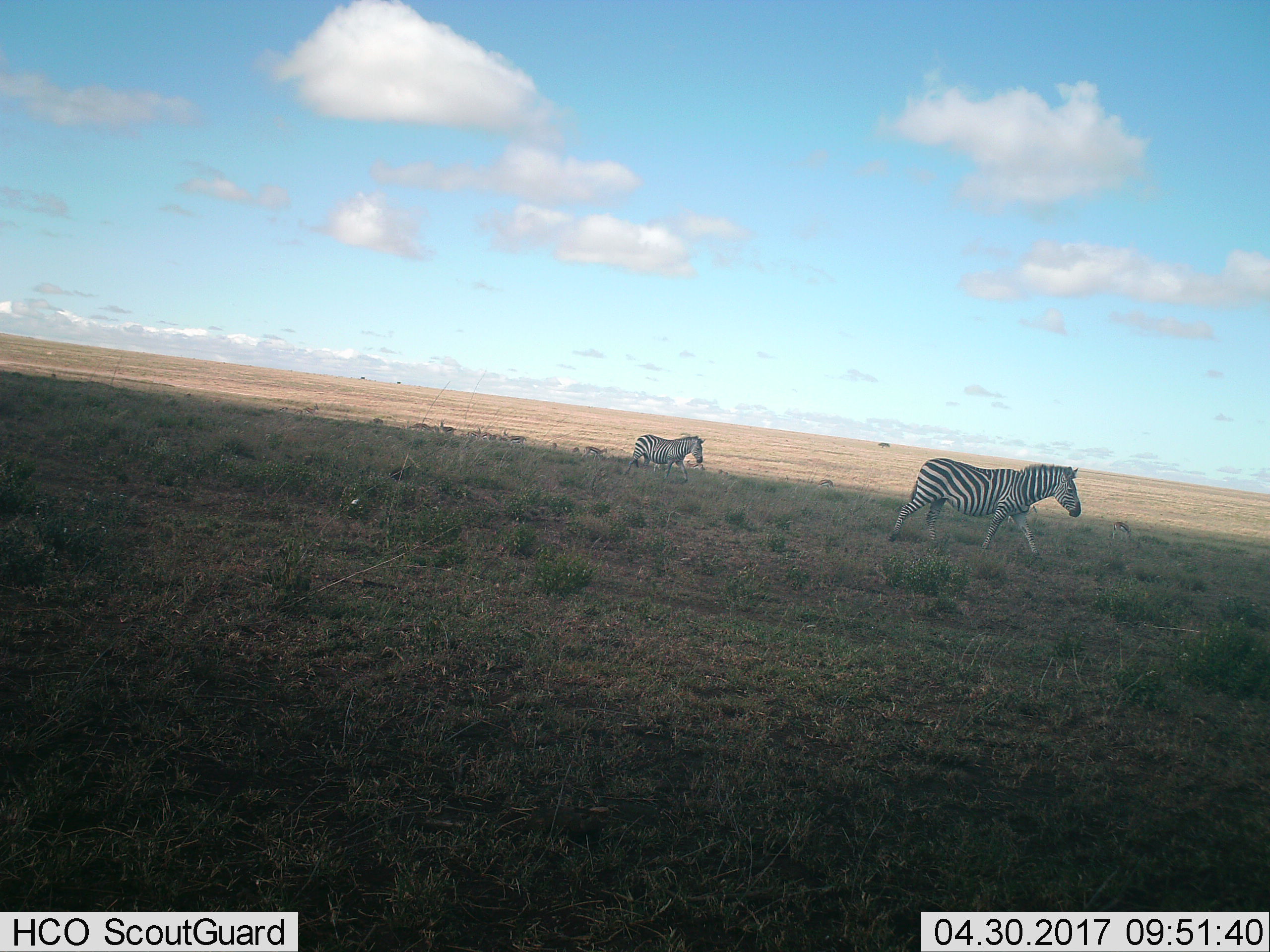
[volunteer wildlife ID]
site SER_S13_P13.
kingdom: Animalia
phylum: Chordata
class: Mammalia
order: Perissodactyla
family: Equidae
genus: Equus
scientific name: Equus quagga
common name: plains zebra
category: zebraplains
Zebraplains (plains zebra) (Equus quagga), count 2. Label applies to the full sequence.